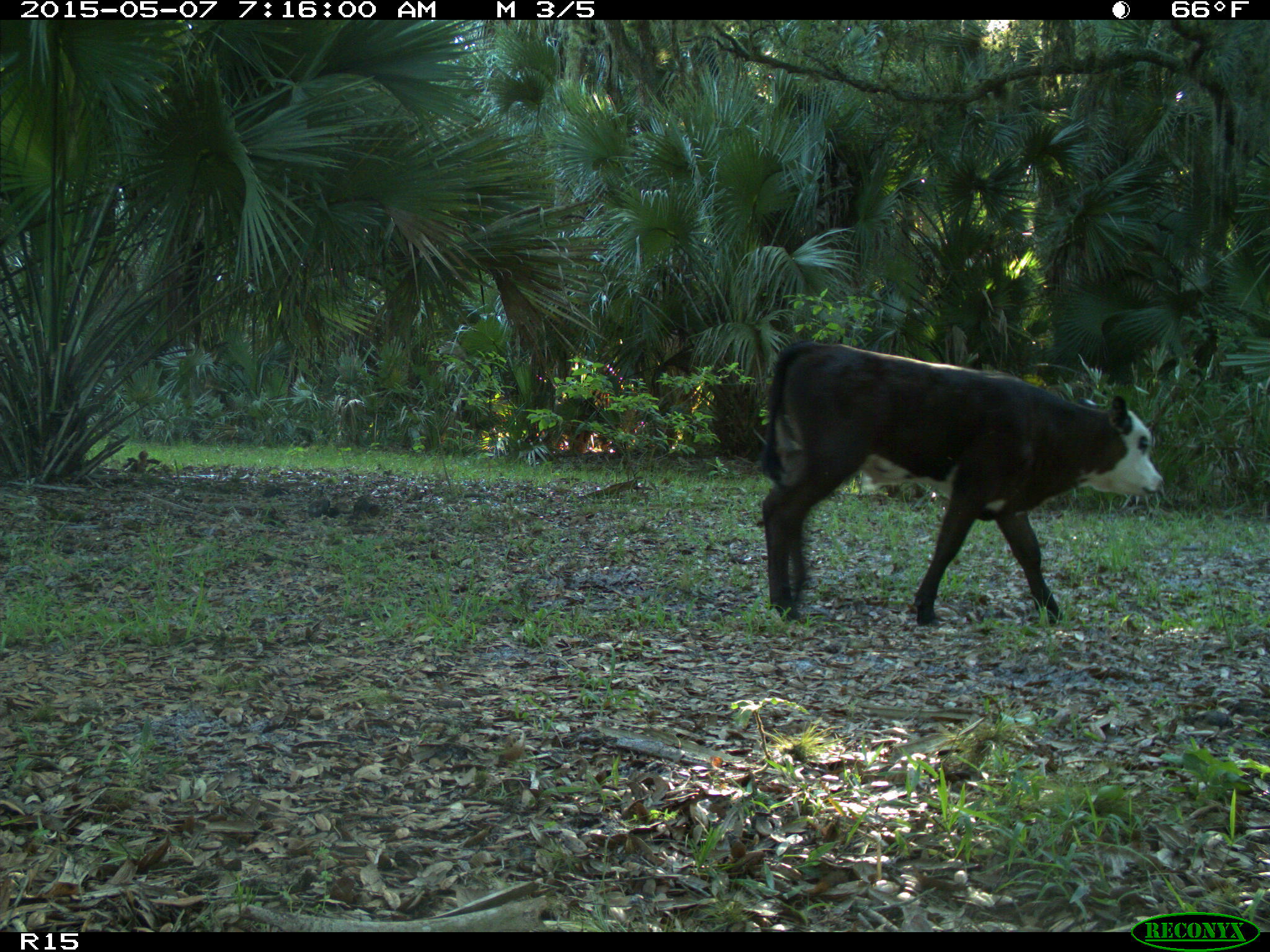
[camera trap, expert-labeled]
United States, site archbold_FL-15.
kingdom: Animalia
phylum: Chordata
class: Mammalia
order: Artiodactyla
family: Bovidae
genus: Bos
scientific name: Bos taurus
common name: domestic cow